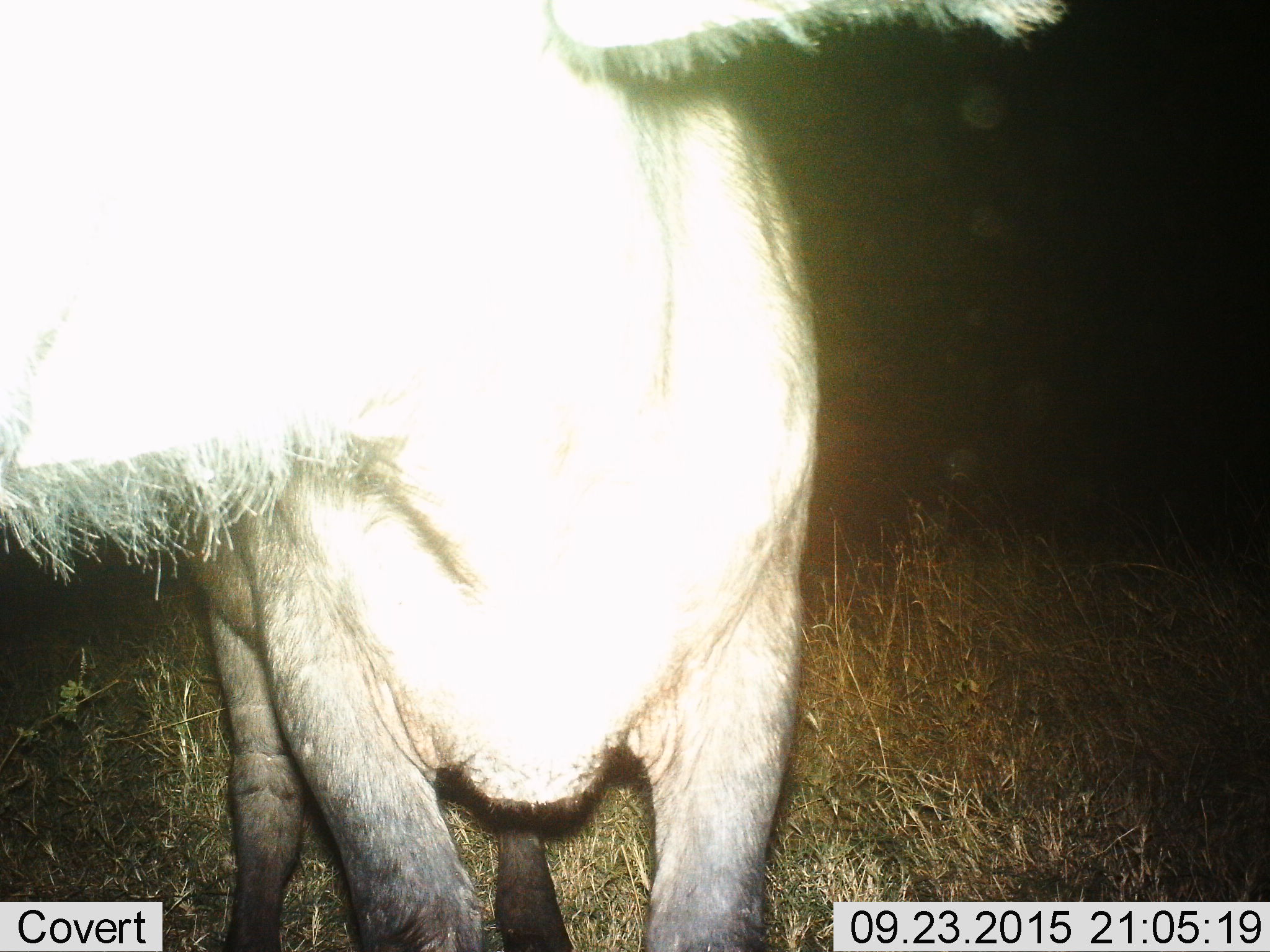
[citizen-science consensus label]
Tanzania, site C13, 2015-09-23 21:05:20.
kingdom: Animalia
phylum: Chordata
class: Mammalia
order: Artiodactyla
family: Bovidae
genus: Connochaetes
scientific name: Connochaetes taurinus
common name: blue wildebeest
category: wildebeest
Wildebeest (blue wildebeest) (Connochaetes taurinus), count 1. Behavior (volunteer vote fractions): standing 100%, resting 0%, moving 0%, interacting 0%. Young present (vote fraction): 0%. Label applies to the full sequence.